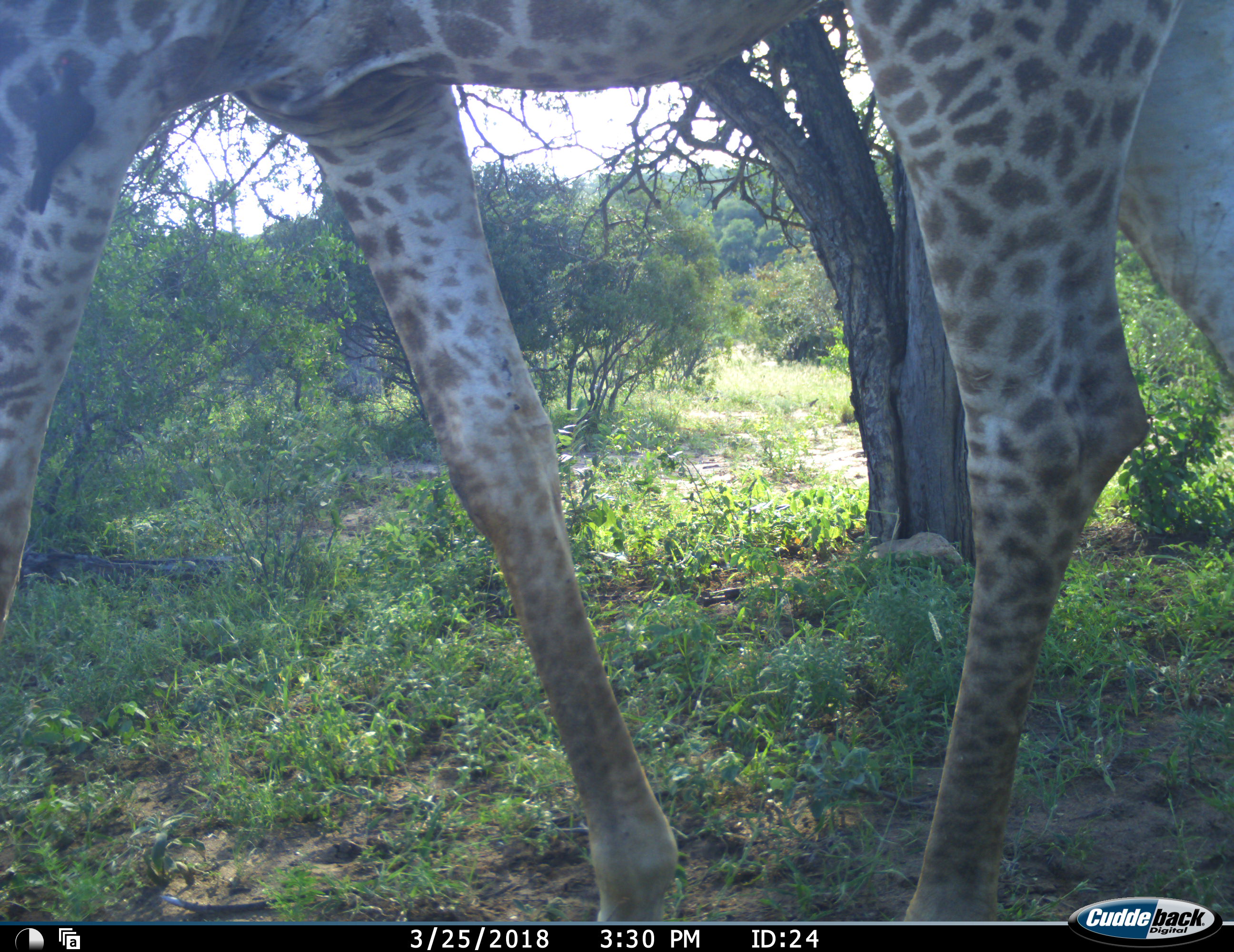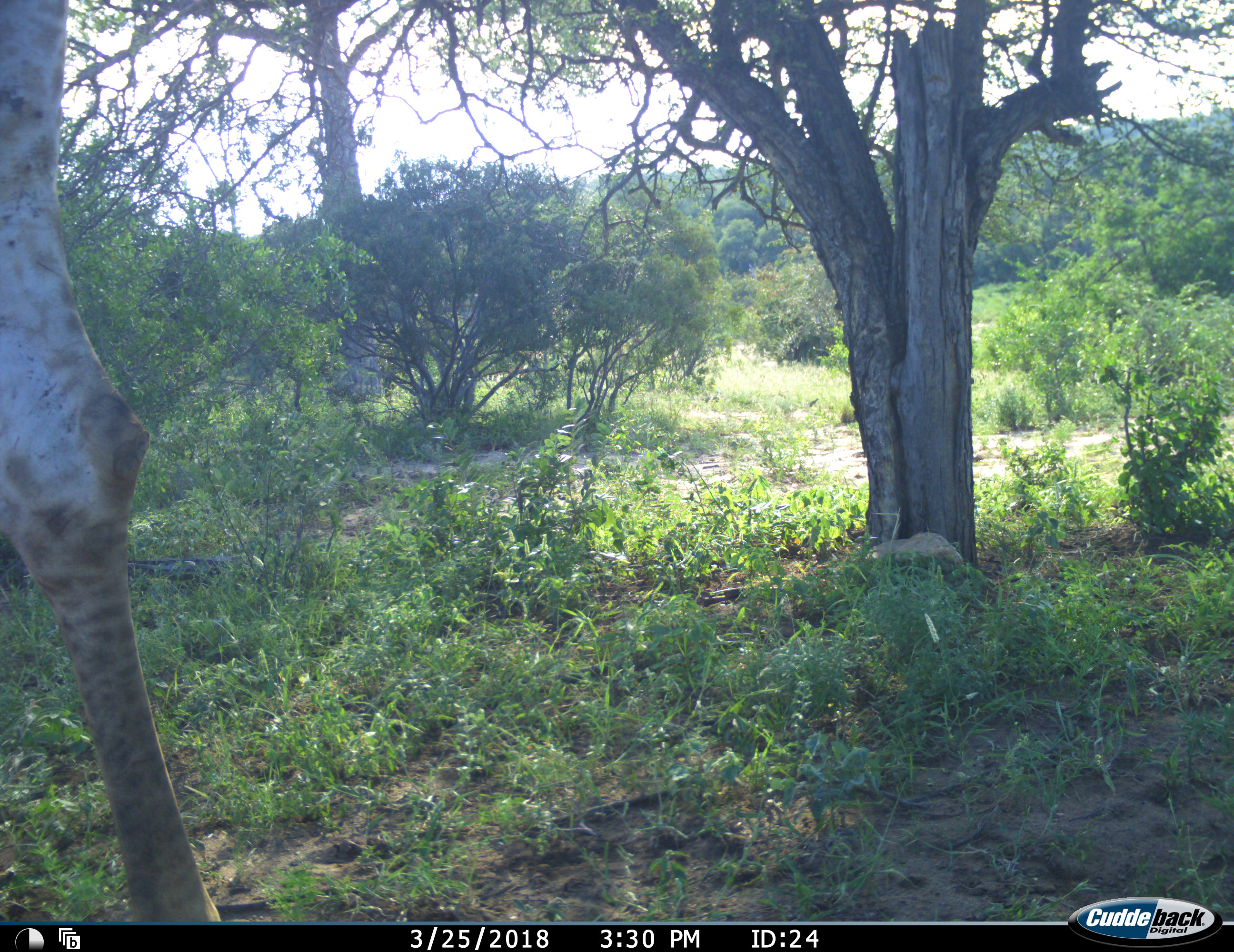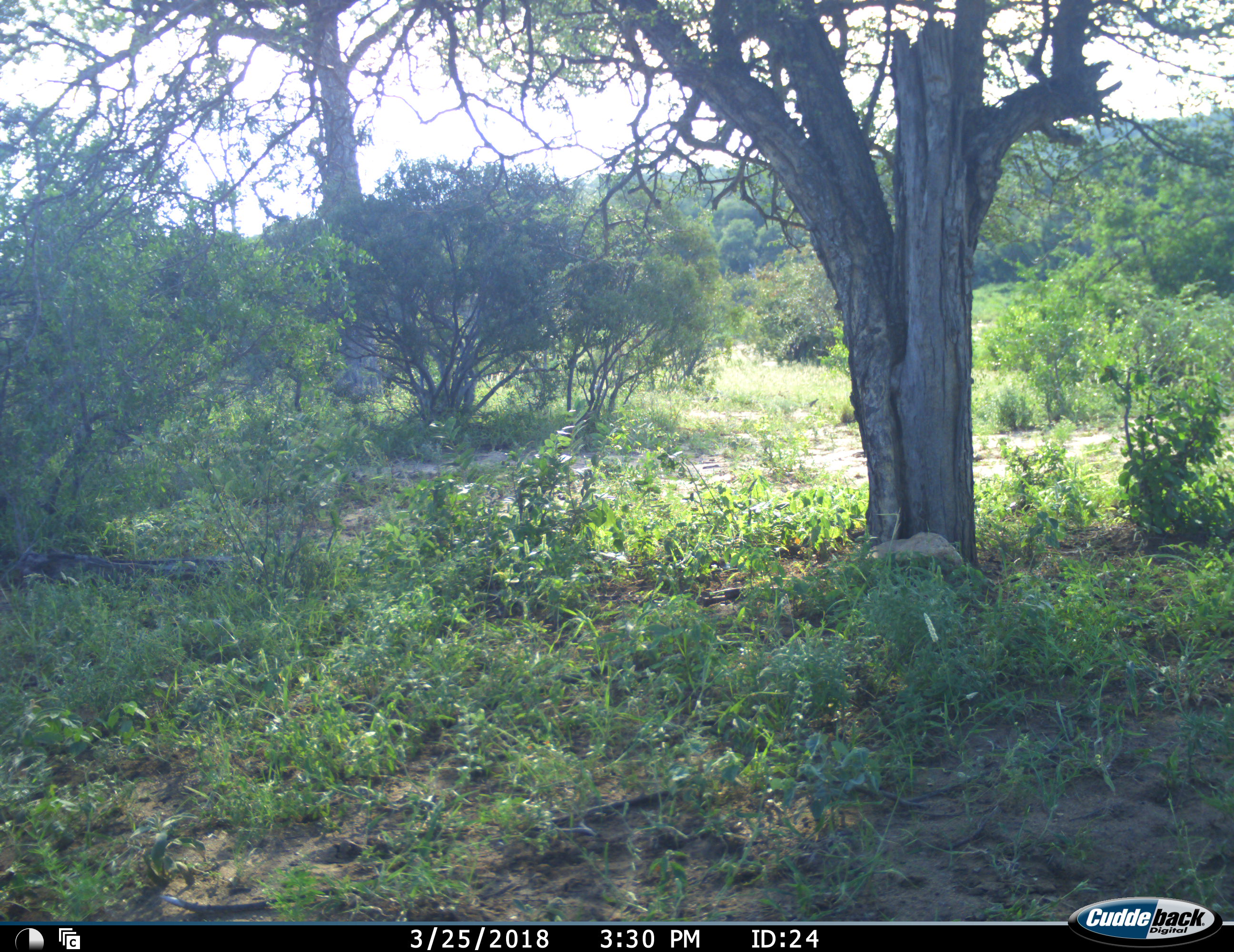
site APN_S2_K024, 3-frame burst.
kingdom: Animalia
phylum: Chordata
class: Mammalia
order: Artiodactyla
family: Giraffidae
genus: Giraffa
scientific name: Giraffa camelopardalis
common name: giraffe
Giraffe (Giraffa camelopardalis), count 1. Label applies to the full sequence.